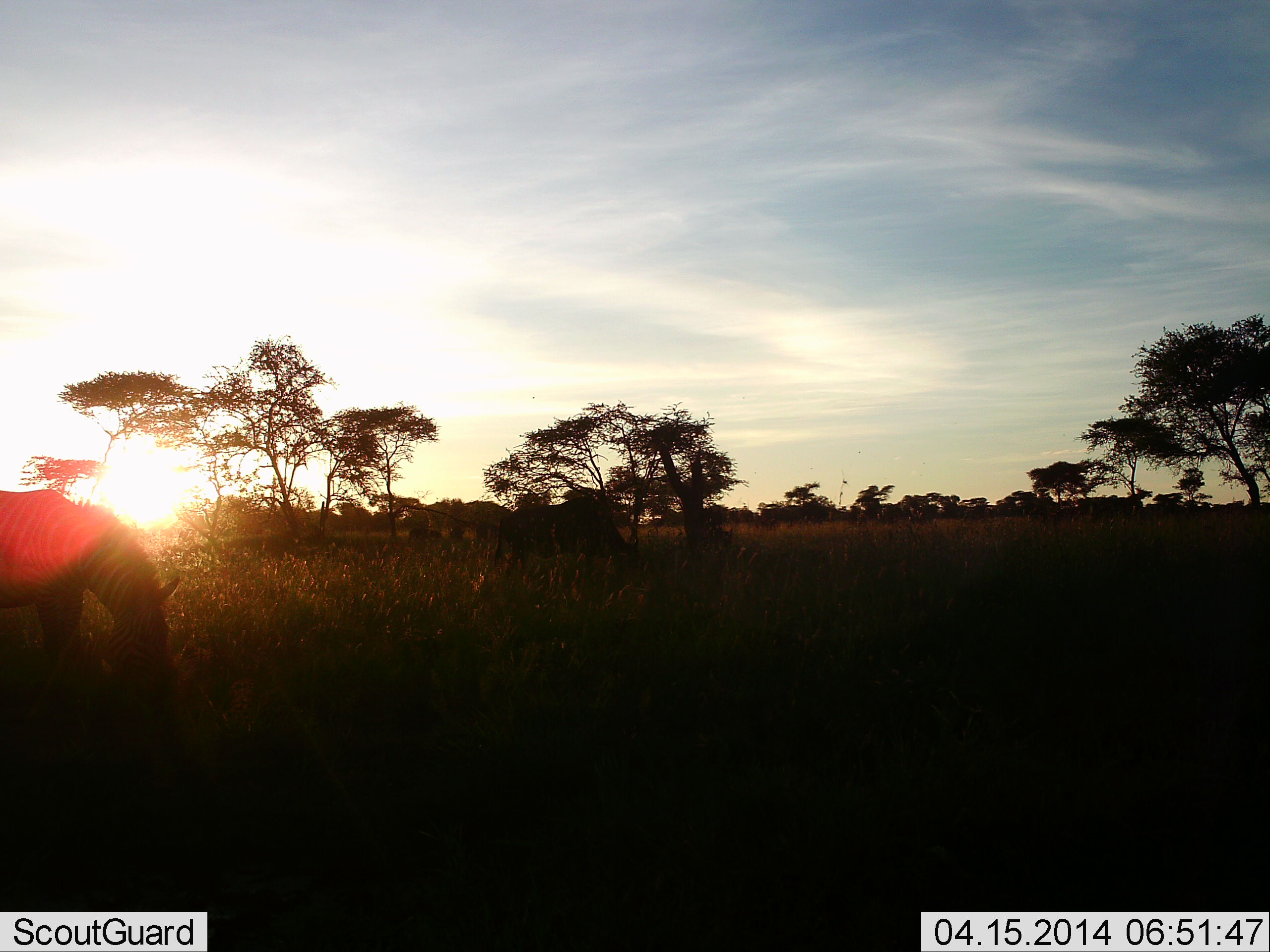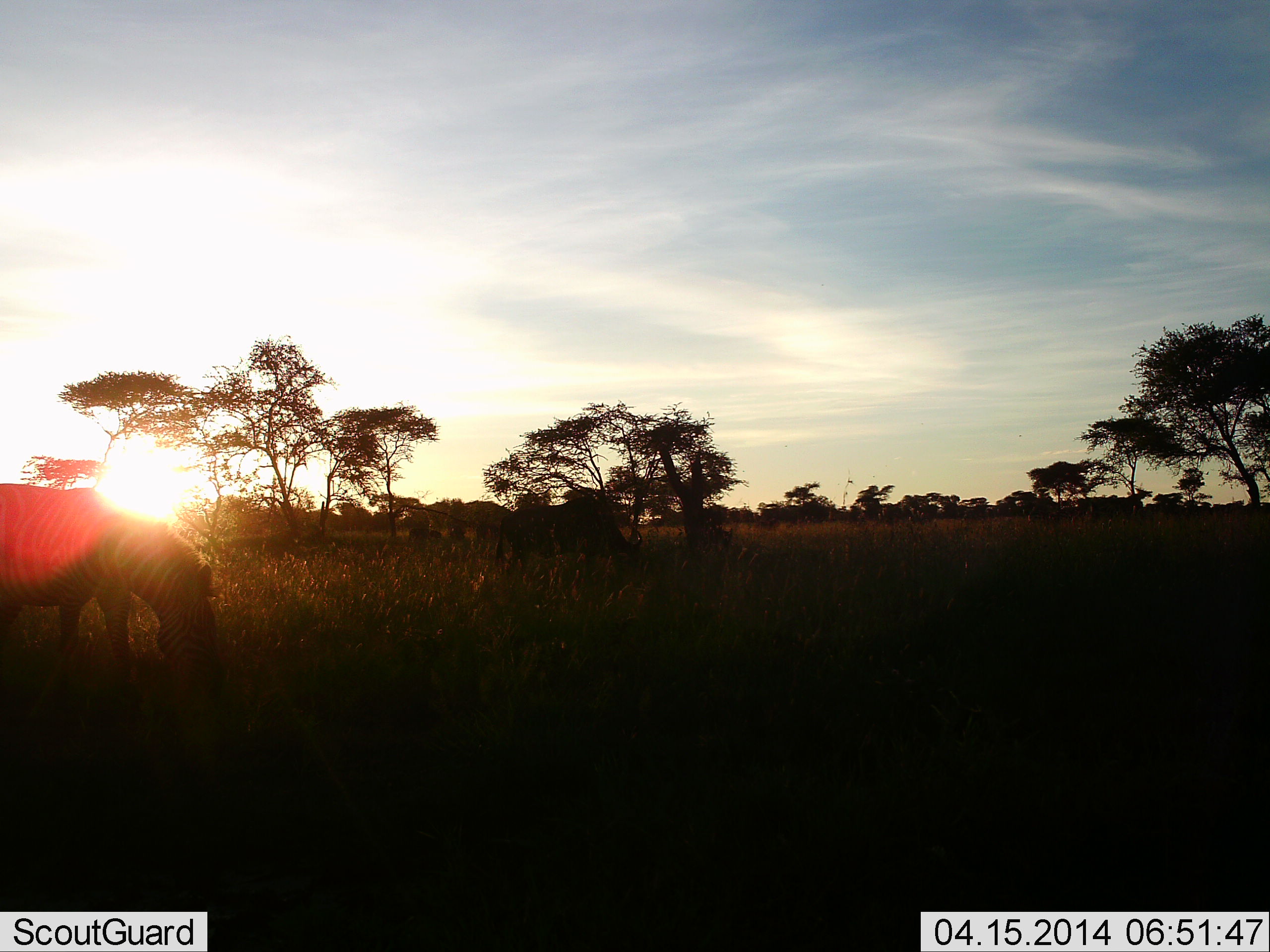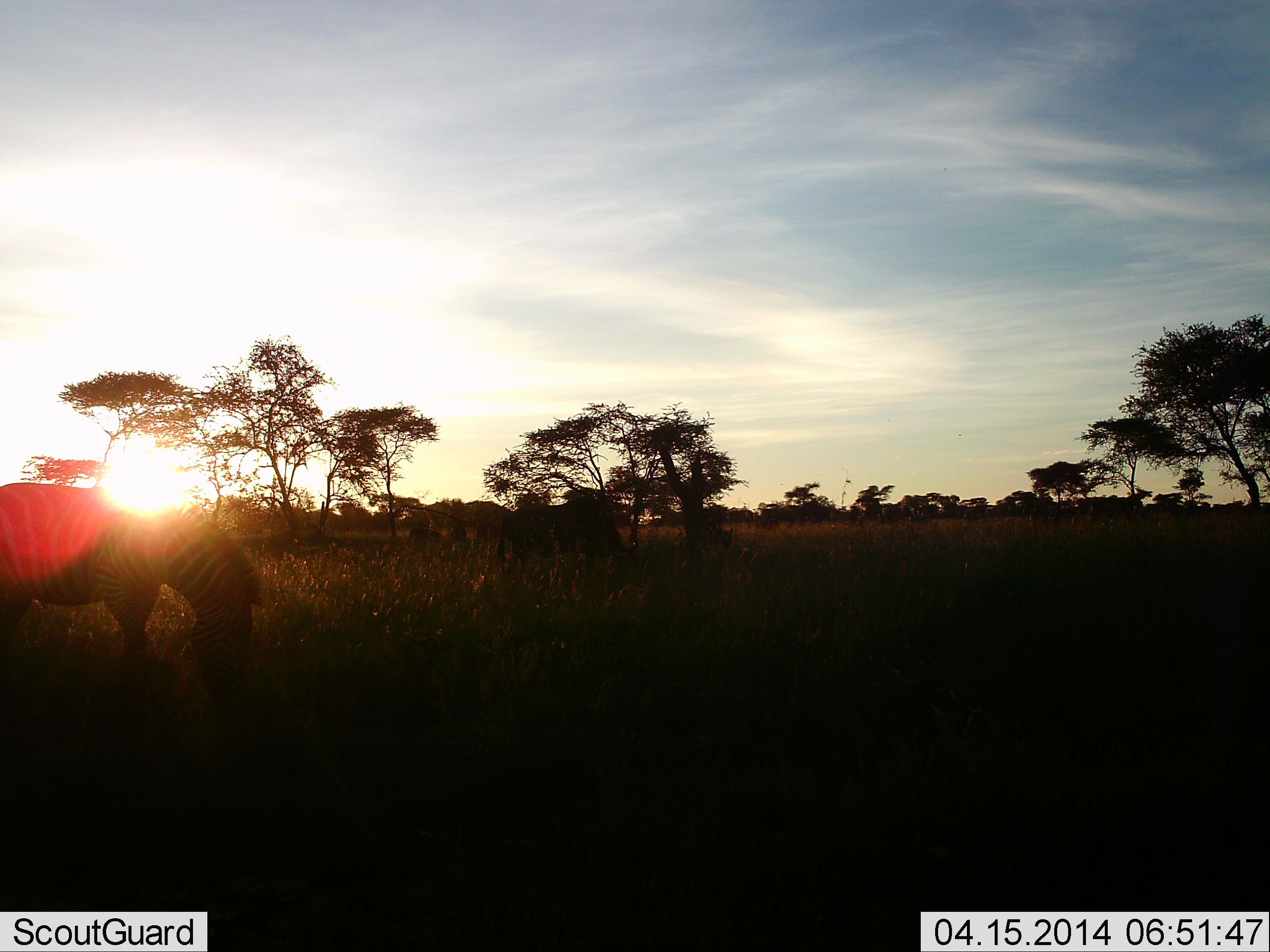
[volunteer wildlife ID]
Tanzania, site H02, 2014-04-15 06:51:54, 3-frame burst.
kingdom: Animalia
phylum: Chordata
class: Mammalia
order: Perissodactyla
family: Equidae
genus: Equus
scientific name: Equus quagga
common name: plains zebra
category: zebra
Zebra (plains zebra) (Equus quagga), count 1. Behavior (volunteer vote fractions): standing 18%, resting 0%, moving 0%, interacting 0%. Young present (vote fraction): 0%. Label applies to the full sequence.